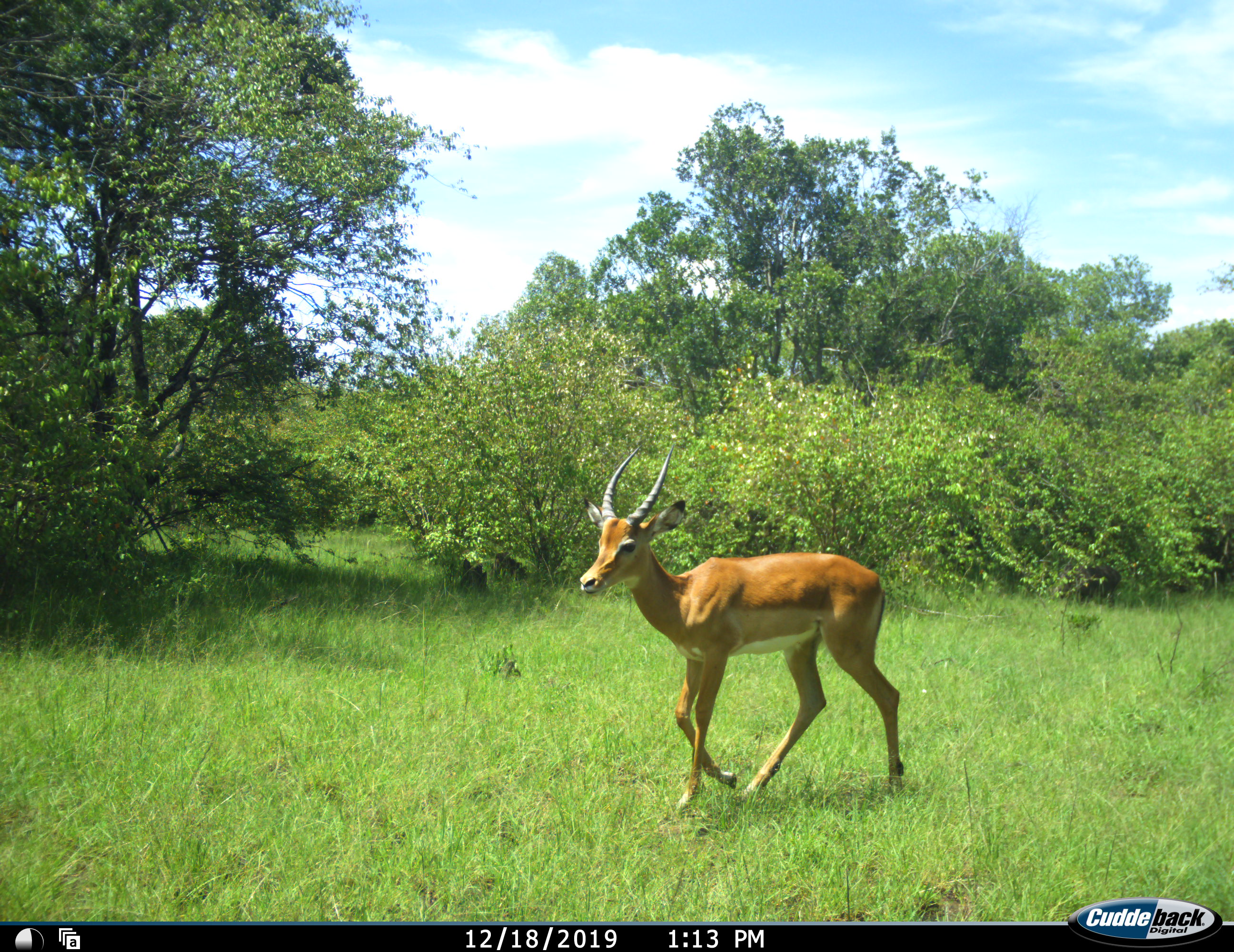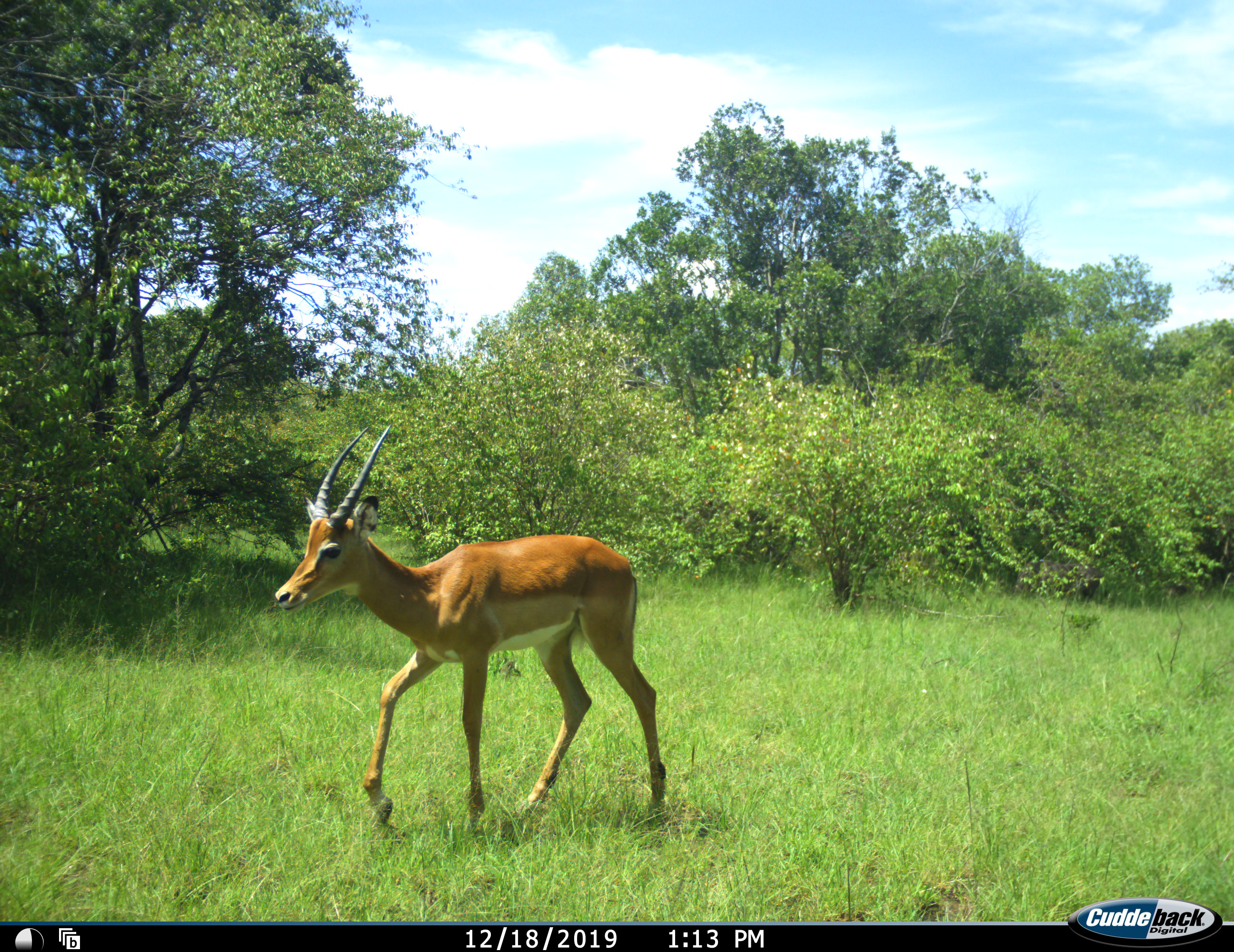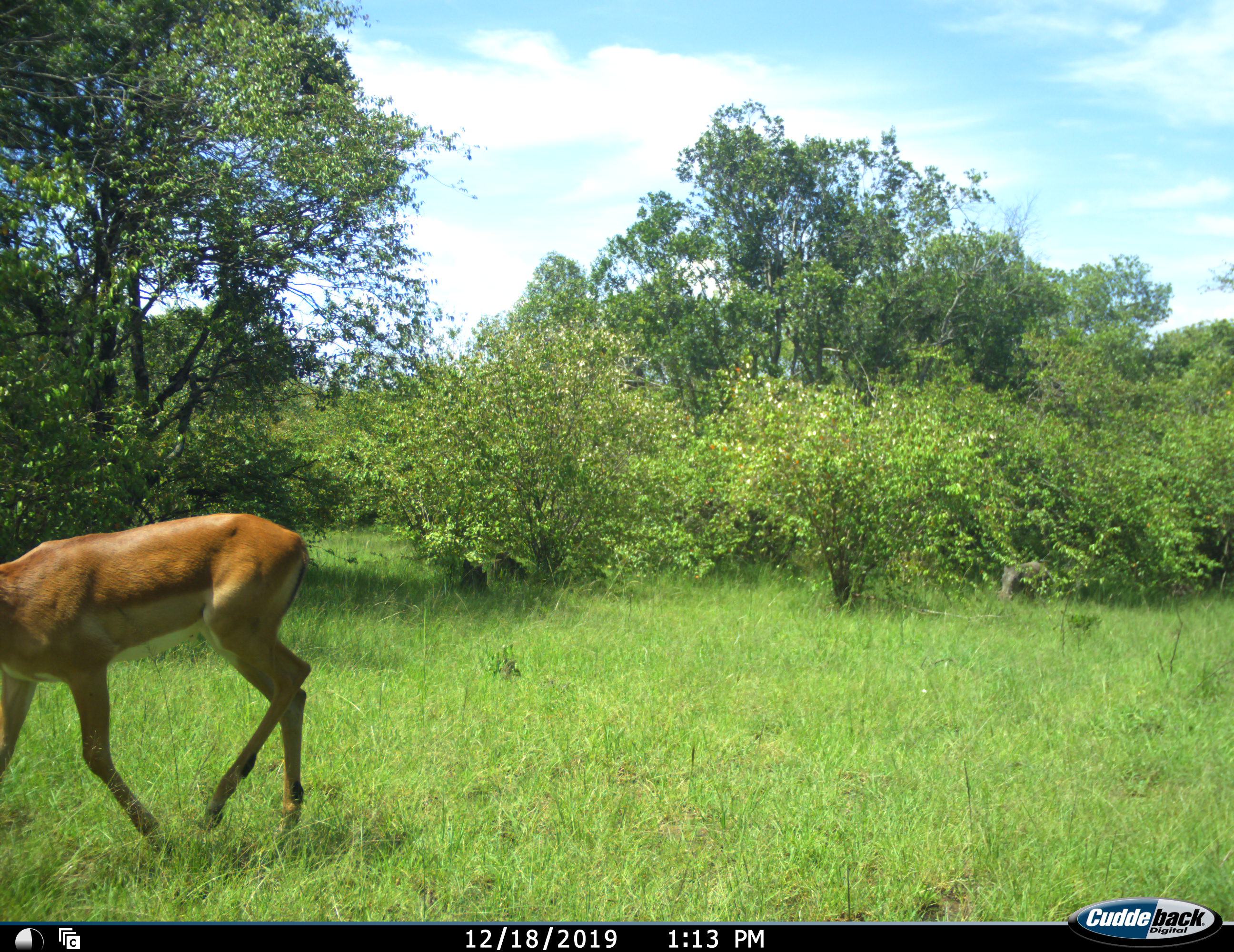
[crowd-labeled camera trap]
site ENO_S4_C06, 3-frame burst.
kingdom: Animalia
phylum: Chordata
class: Mammalia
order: Artiodactyla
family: Bovidae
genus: Aepyceros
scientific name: Aepyceros melampus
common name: impala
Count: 1.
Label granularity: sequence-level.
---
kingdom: Animalia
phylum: Chordata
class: Mammalia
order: Artiodactyla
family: Suidae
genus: Phacochoerus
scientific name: Phacochoerus africanus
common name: warthog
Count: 2.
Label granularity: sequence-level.